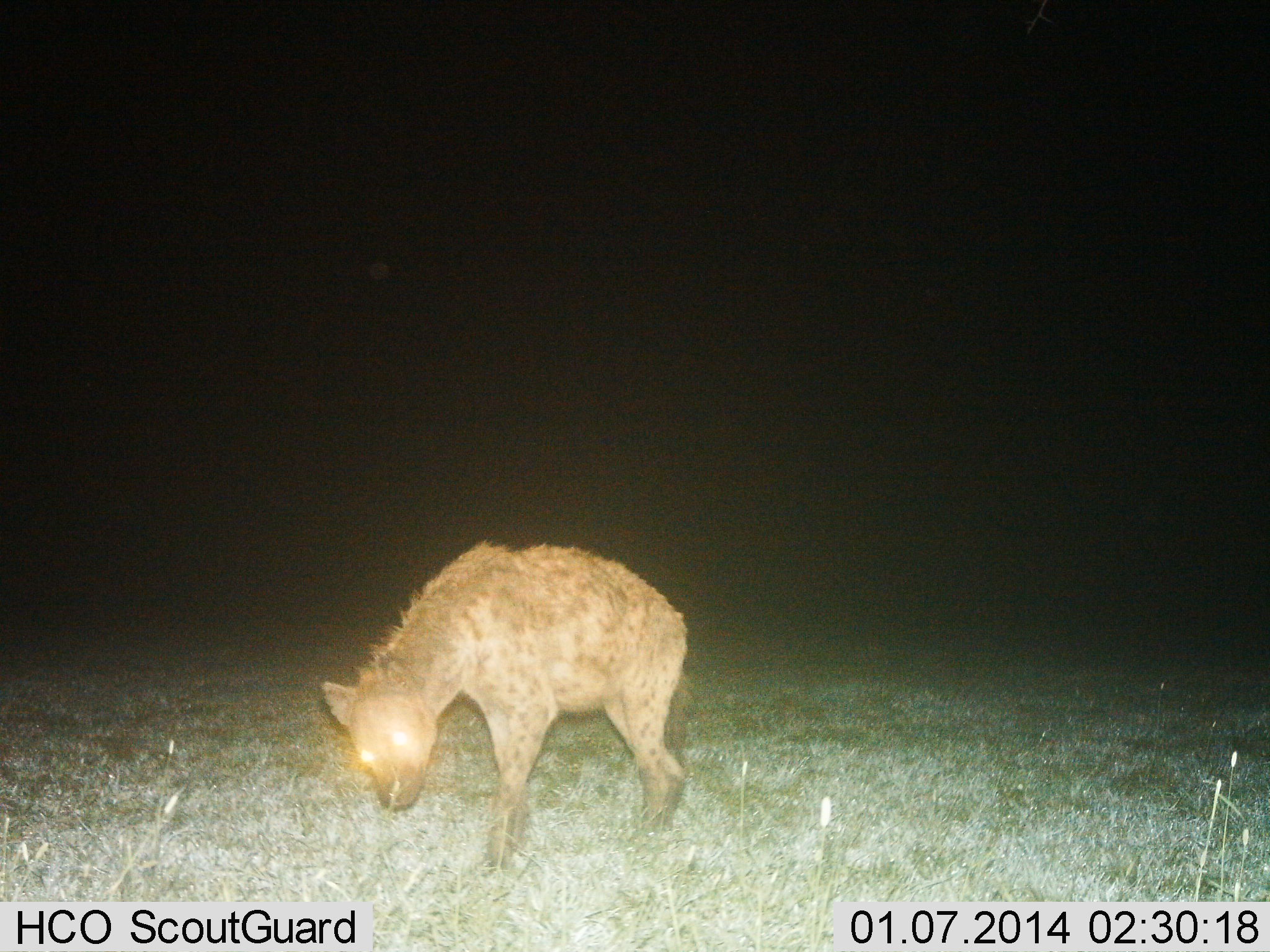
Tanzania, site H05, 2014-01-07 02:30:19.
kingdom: Animalia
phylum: Chordata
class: Mammalia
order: Carnivora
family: Hyaenidae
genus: Crocuta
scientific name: Crocuta crocuta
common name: spotted hyena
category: hyenaspotted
Hyenaspotted (spotted hyena) (Crocuta crocuta), count 1. Behavior (volunteer vote fractions): standing 80%, resting 0%, moving 30%, interacting 0%. Young present (vote fraction): 0%. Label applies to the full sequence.